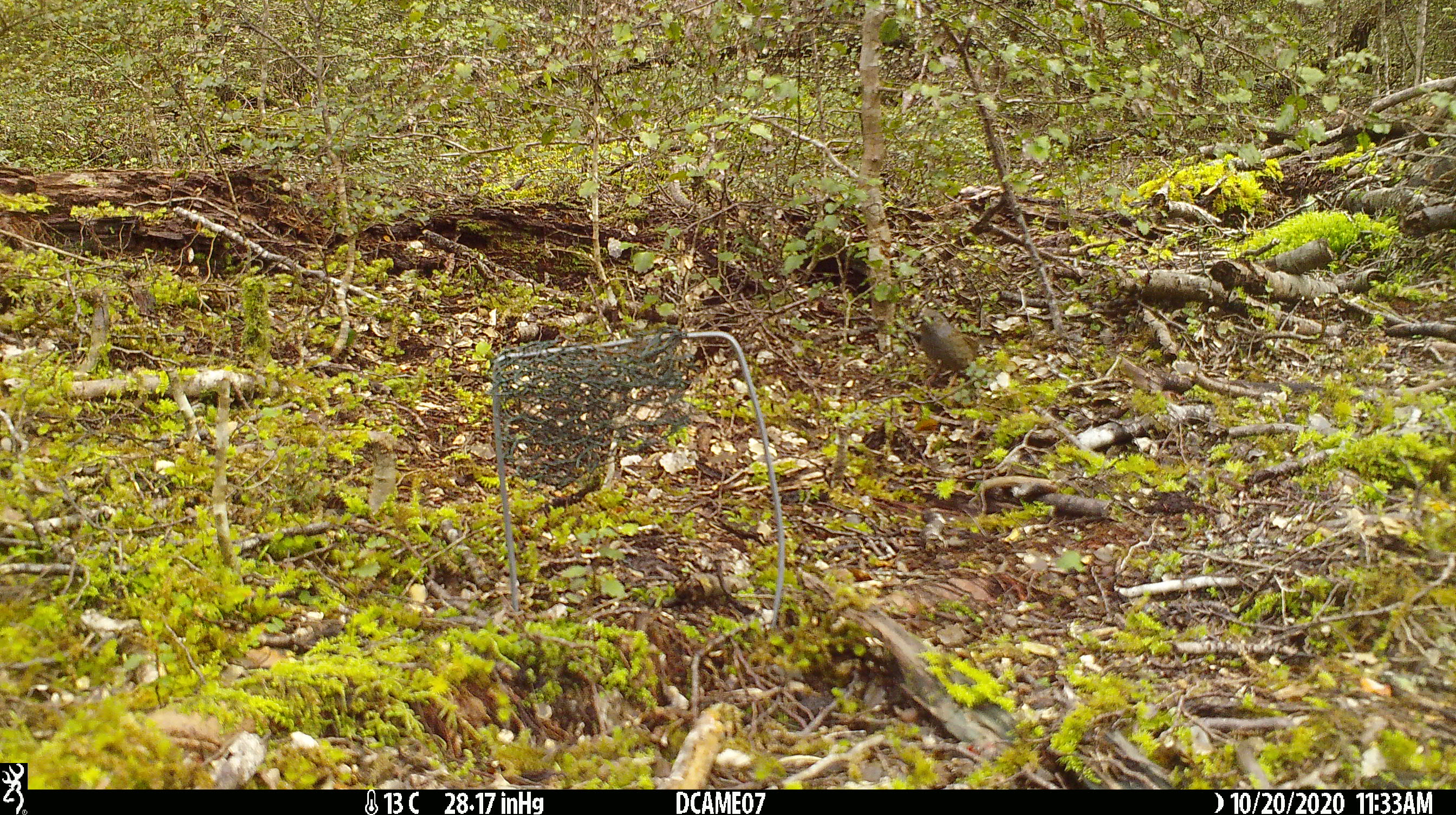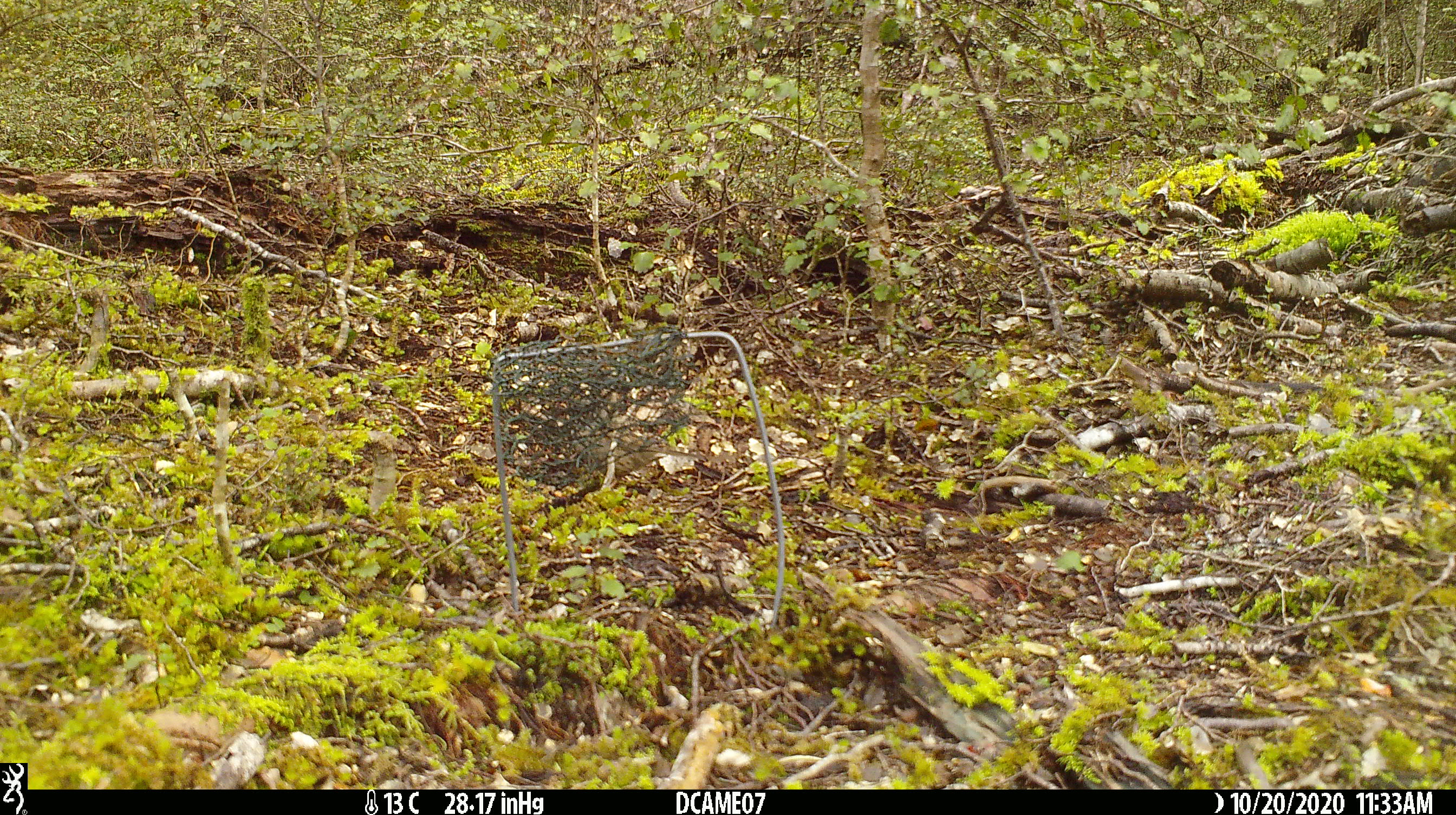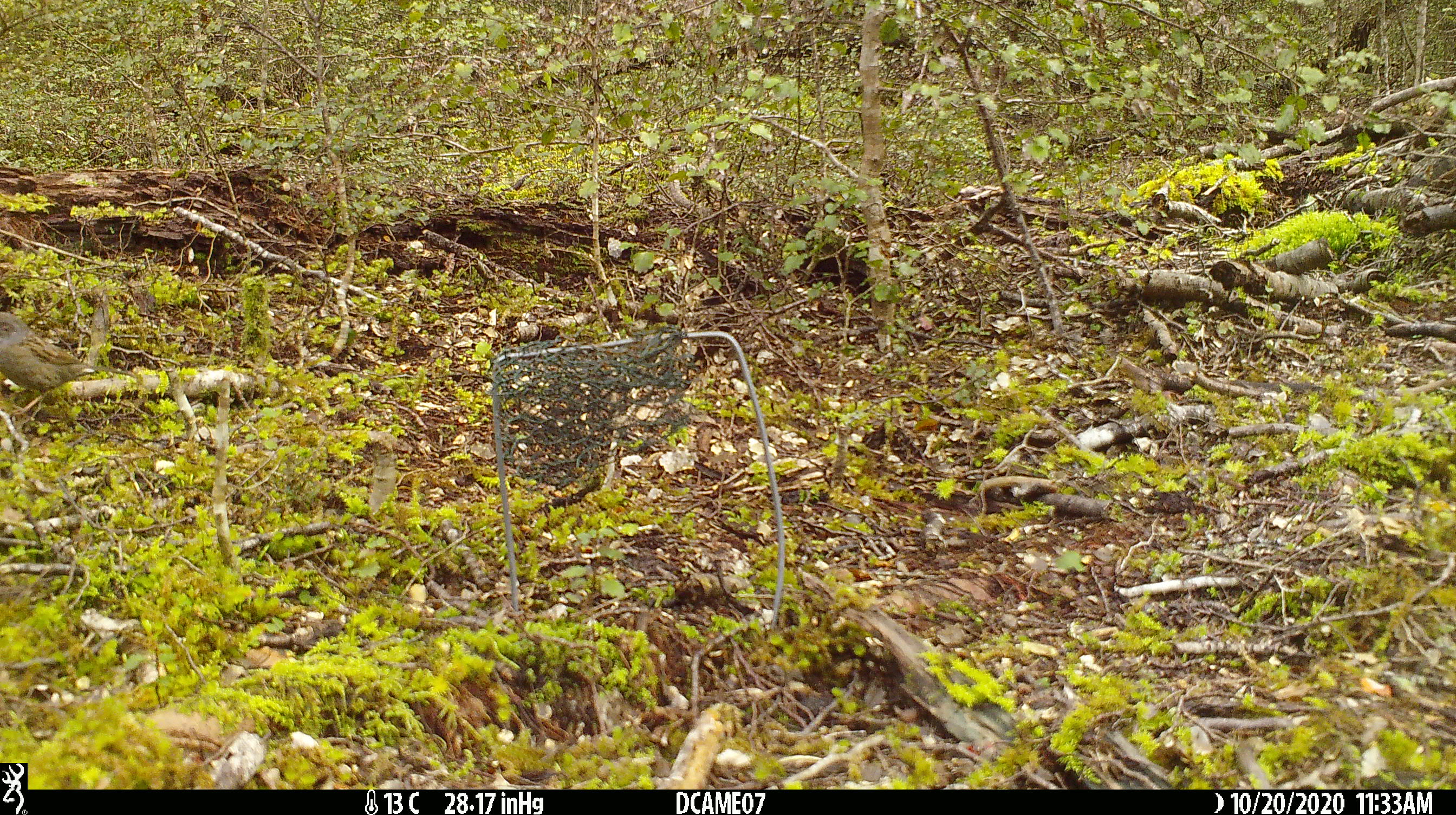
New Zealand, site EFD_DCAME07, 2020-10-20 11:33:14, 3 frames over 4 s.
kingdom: Animalia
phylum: Chordata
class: Aves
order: Passeriformes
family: Prunellidae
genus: Prunella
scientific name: Prunella modularis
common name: dunnock